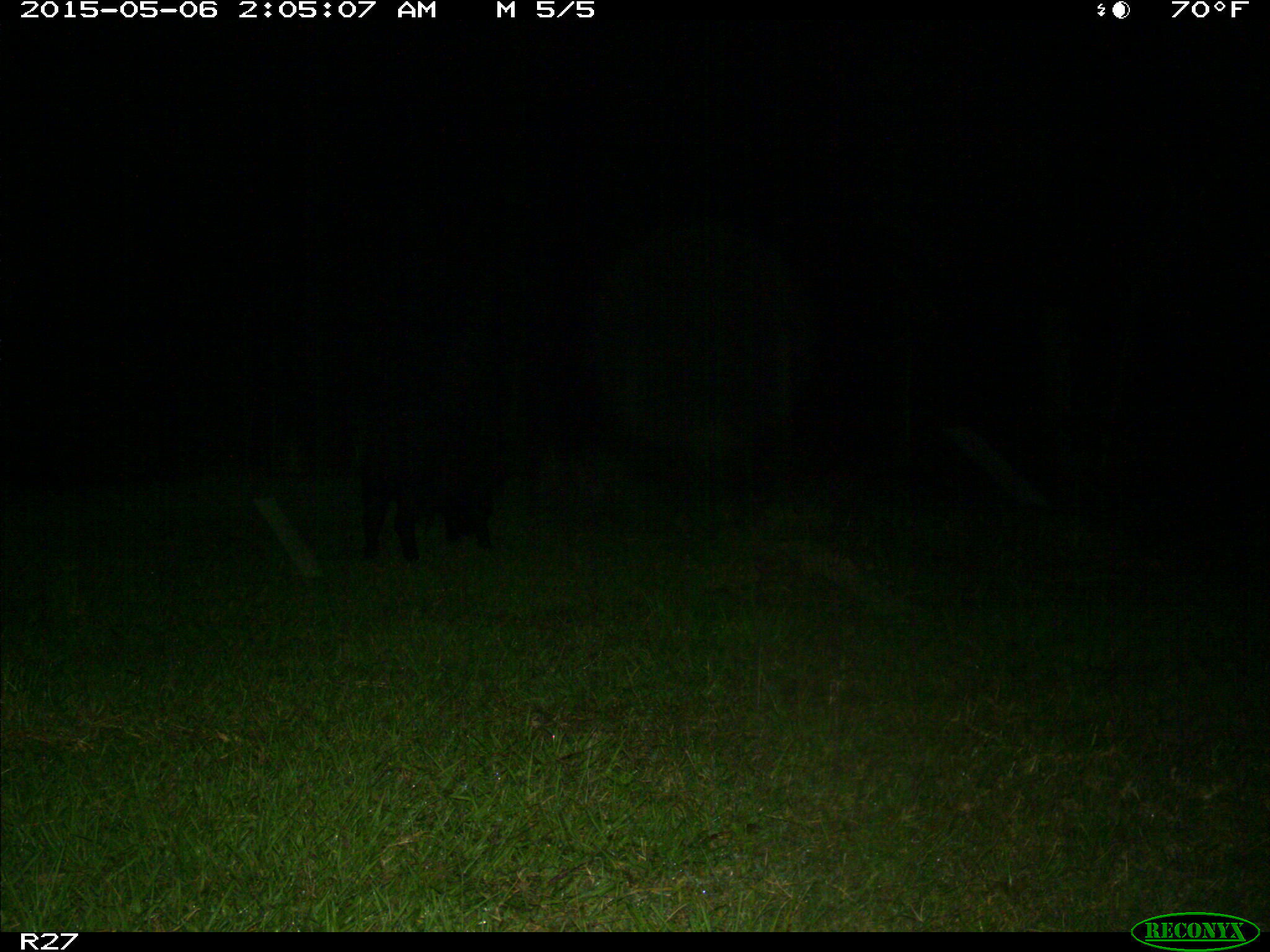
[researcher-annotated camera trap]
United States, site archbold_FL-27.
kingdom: Animalia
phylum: Chordata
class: Mammalia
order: Artiodactyla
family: Suidae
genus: Sus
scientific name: Sus scrofa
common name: wild boar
Sus scrofa (wild boar).